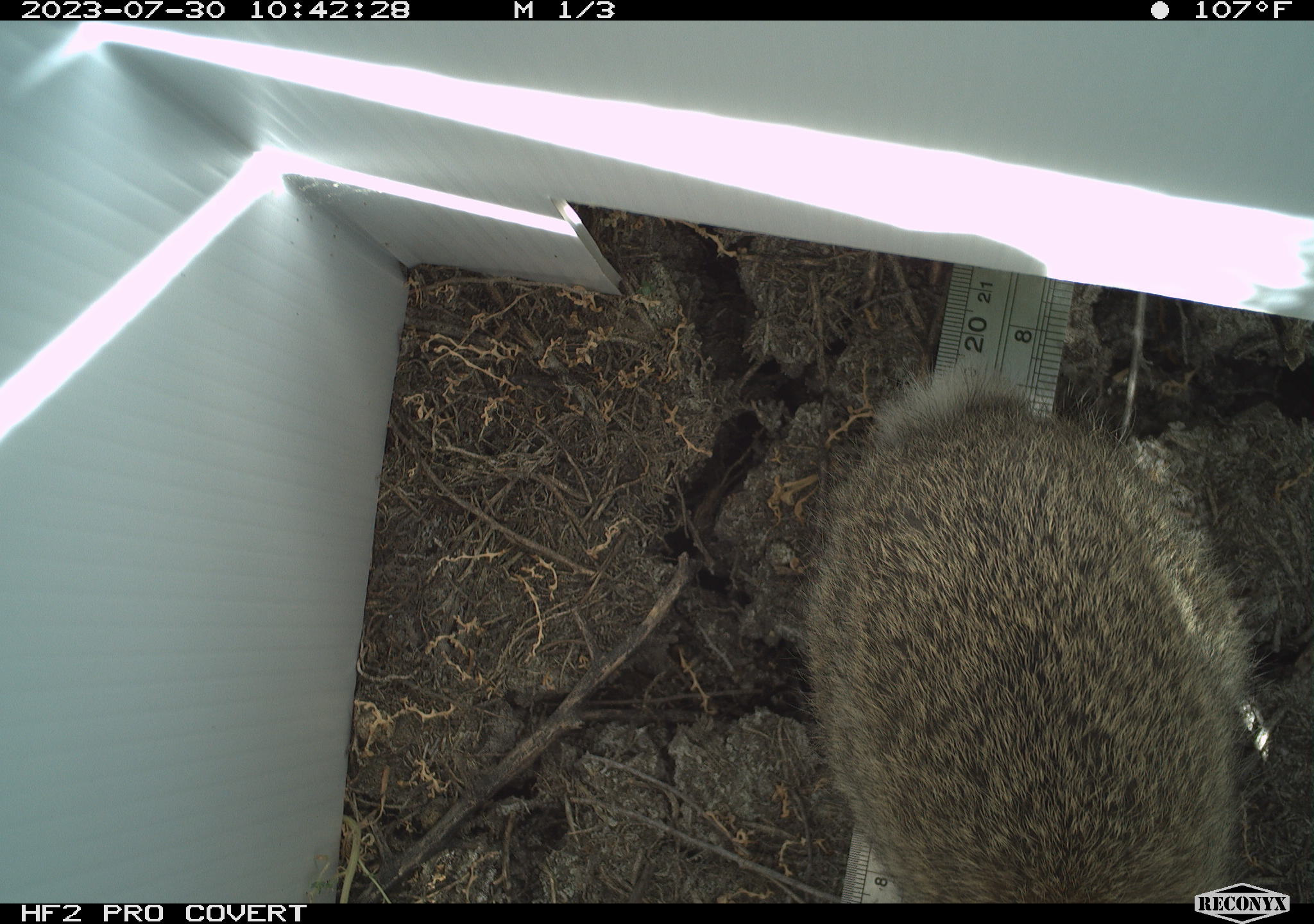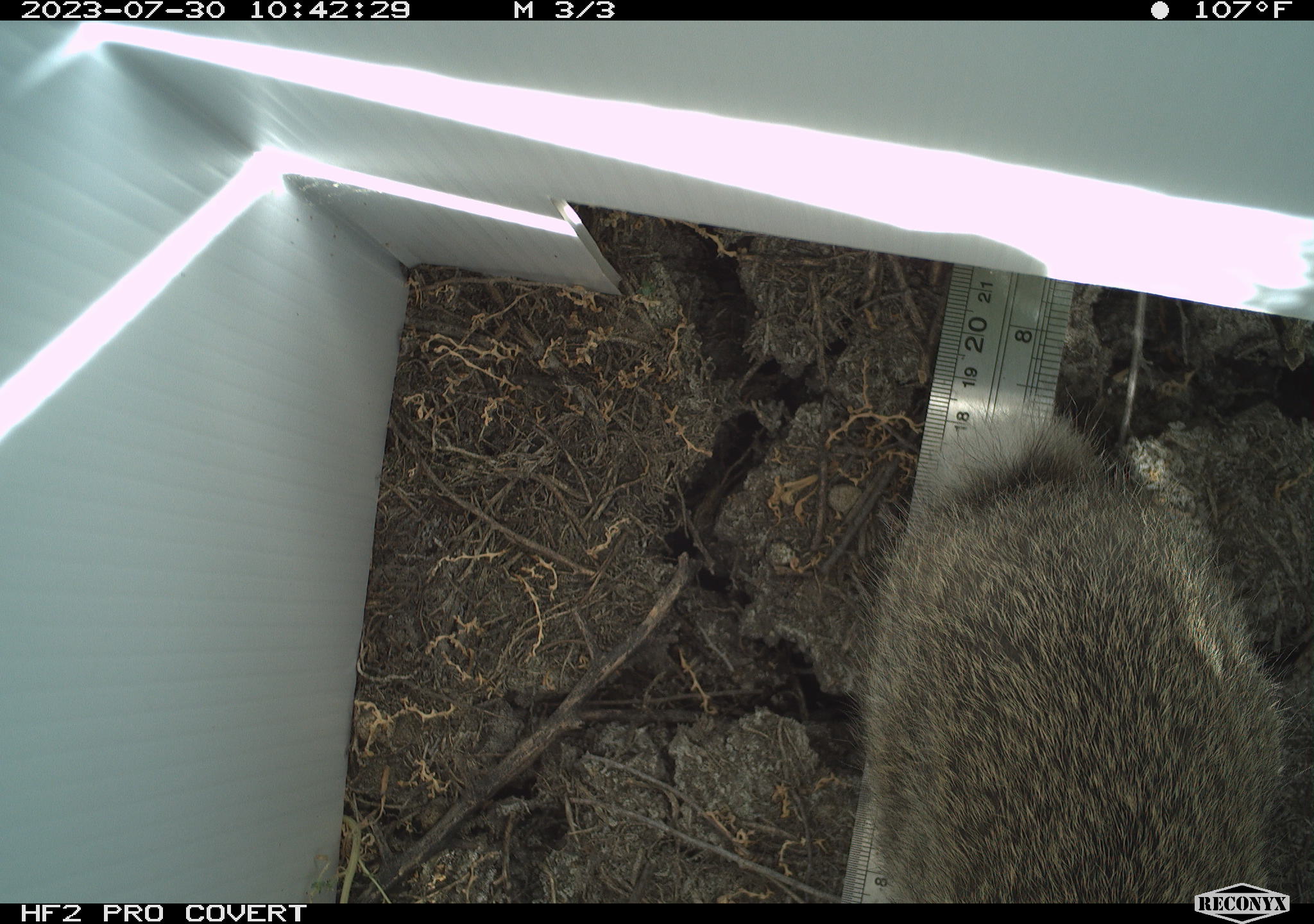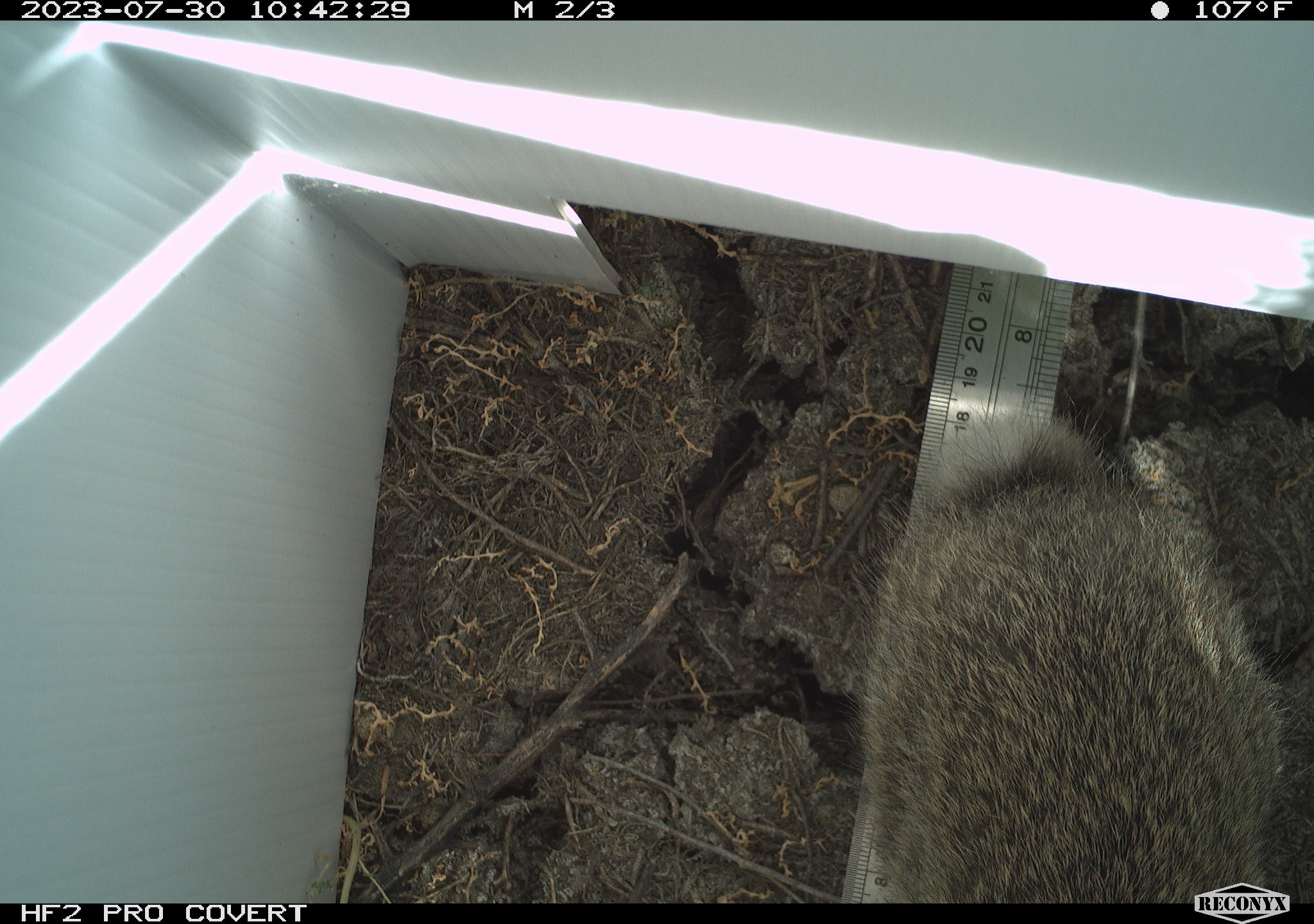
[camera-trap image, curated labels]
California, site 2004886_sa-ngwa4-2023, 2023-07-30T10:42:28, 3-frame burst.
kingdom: Animalia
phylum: Chordata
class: Mammalia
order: Lagomorpha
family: Leporidae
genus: Sylvilagus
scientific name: Sylvilagus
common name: cottontail rabbits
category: sylvilagus species